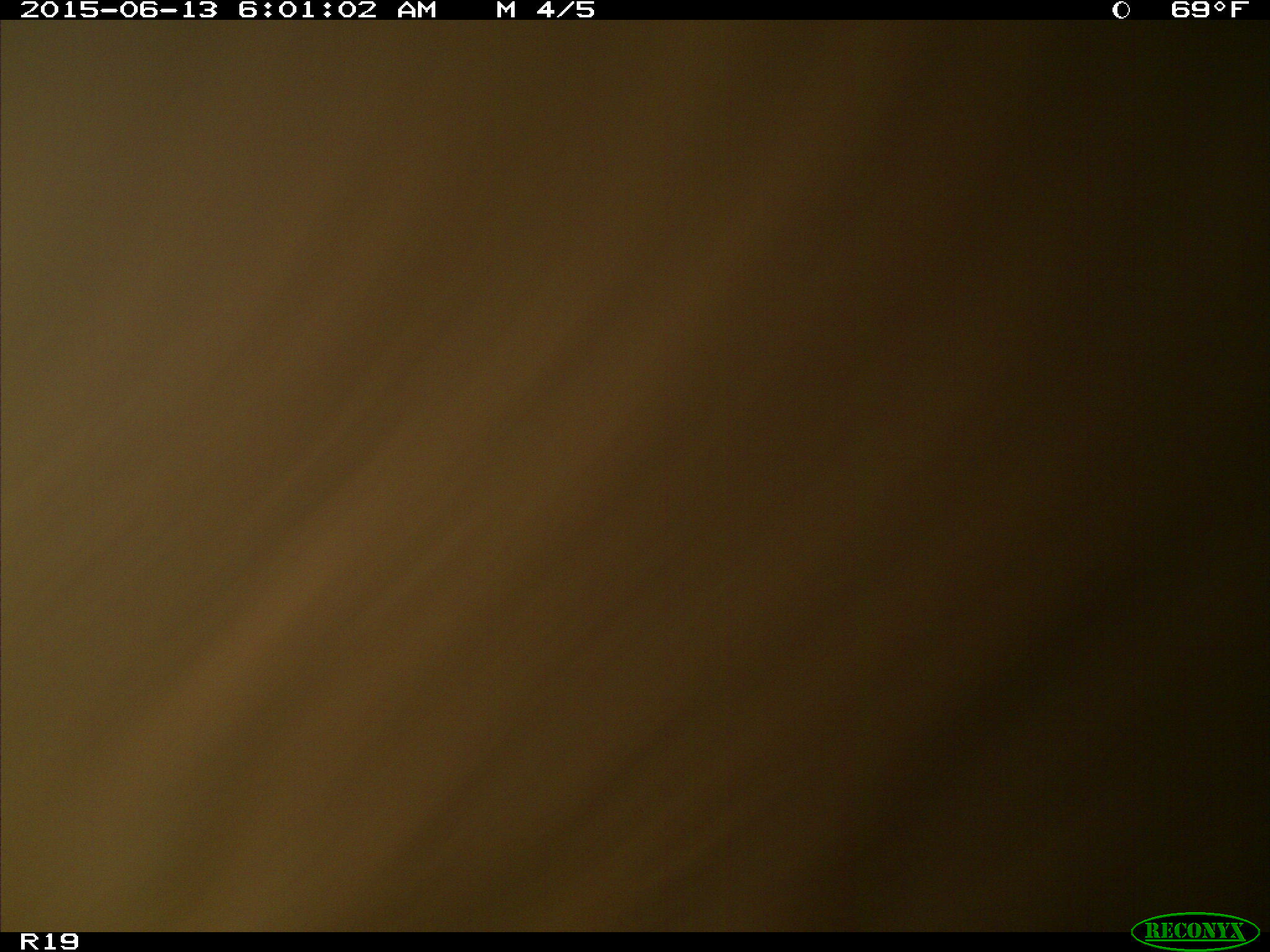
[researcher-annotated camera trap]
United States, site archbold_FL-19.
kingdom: Animalia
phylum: Chordata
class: Mammalia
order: Artiodactyla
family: Bovidae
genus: Bos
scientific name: Bos taurus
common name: domestic cow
Bos taurus (domestic cow).